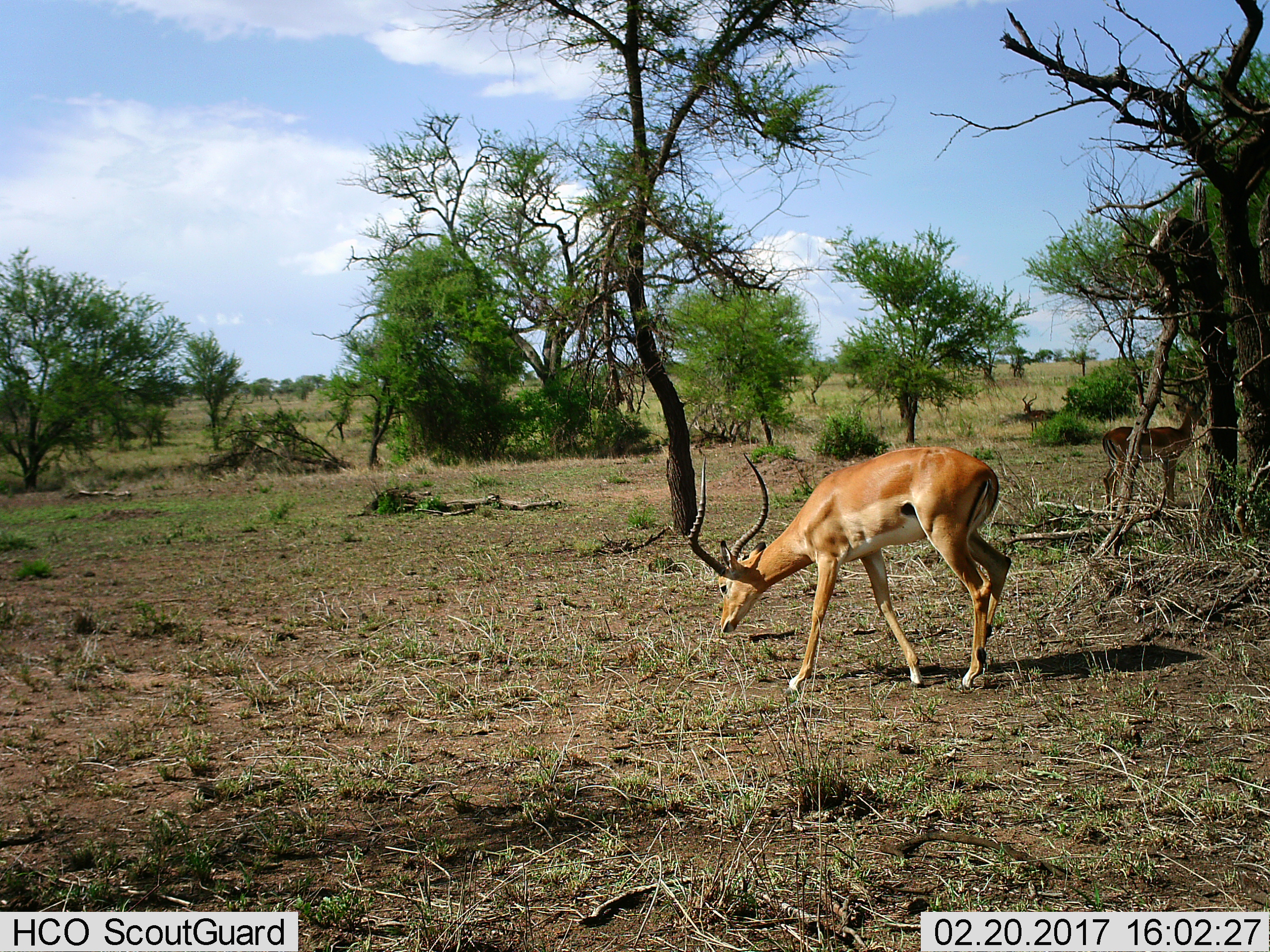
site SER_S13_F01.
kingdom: Animalia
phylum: Chordata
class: Mammalia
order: Artiodactyla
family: Bovidae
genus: Aepyceros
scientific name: Aepyceros melampus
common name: impala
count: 1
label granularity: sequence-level